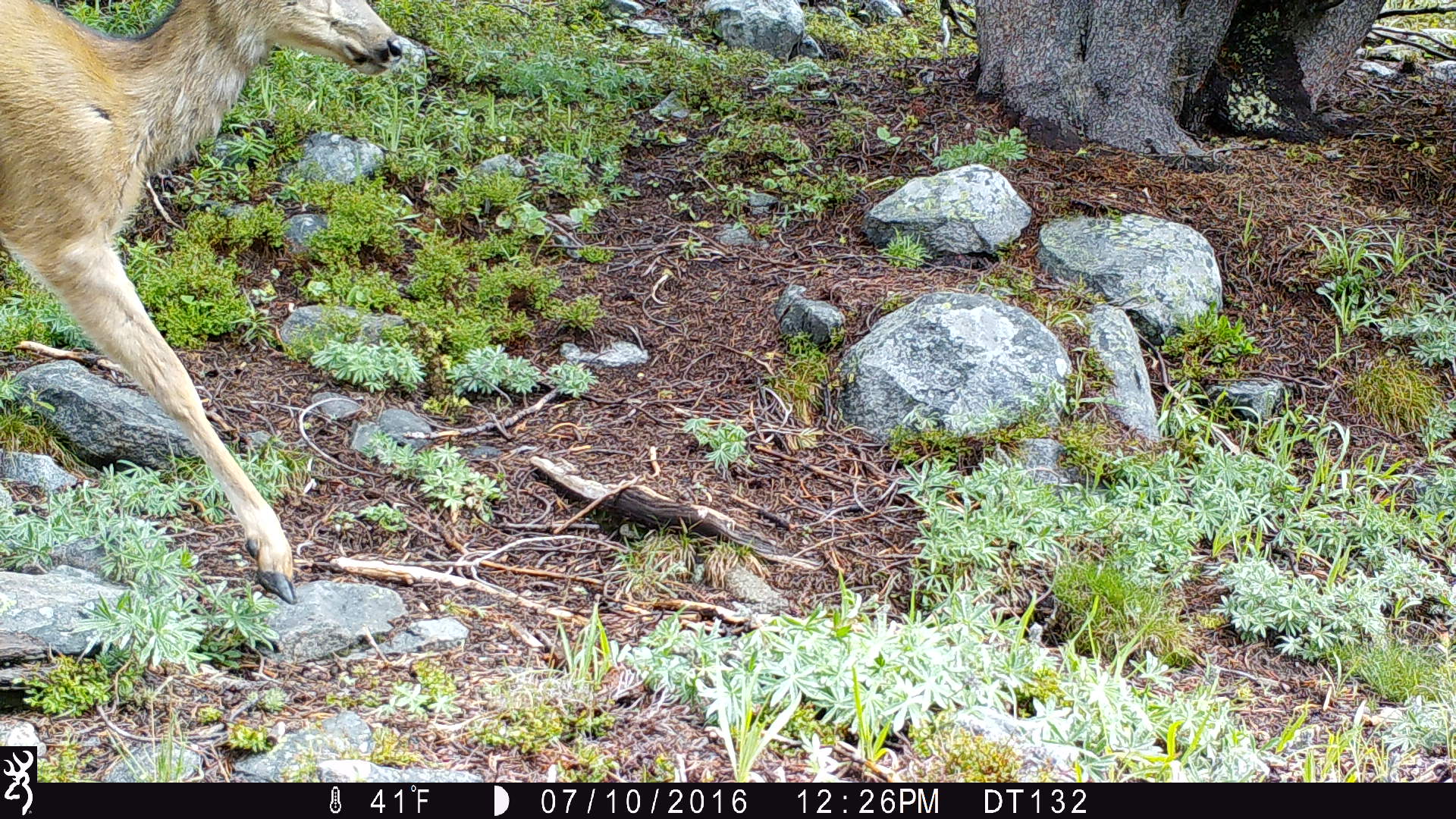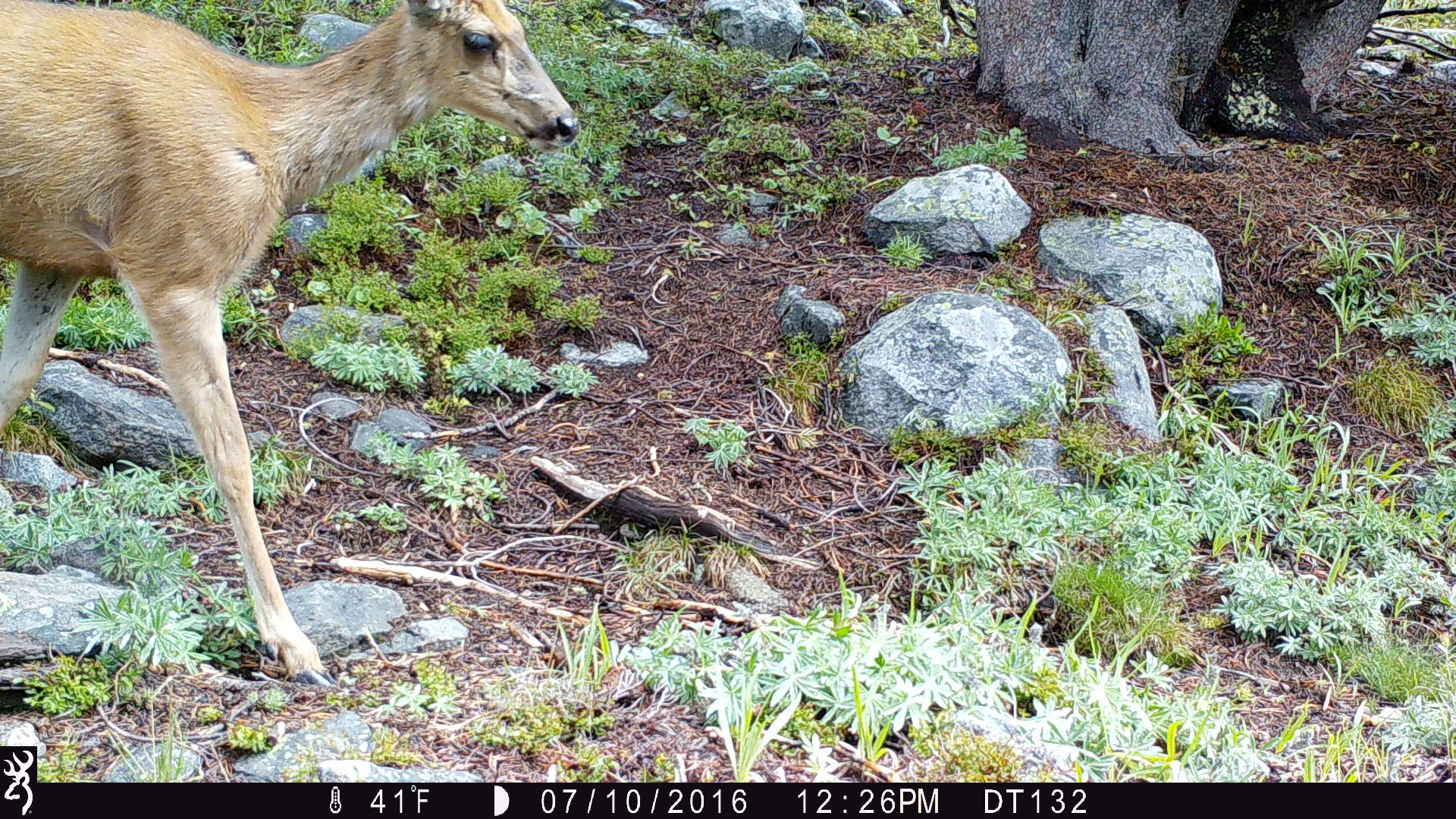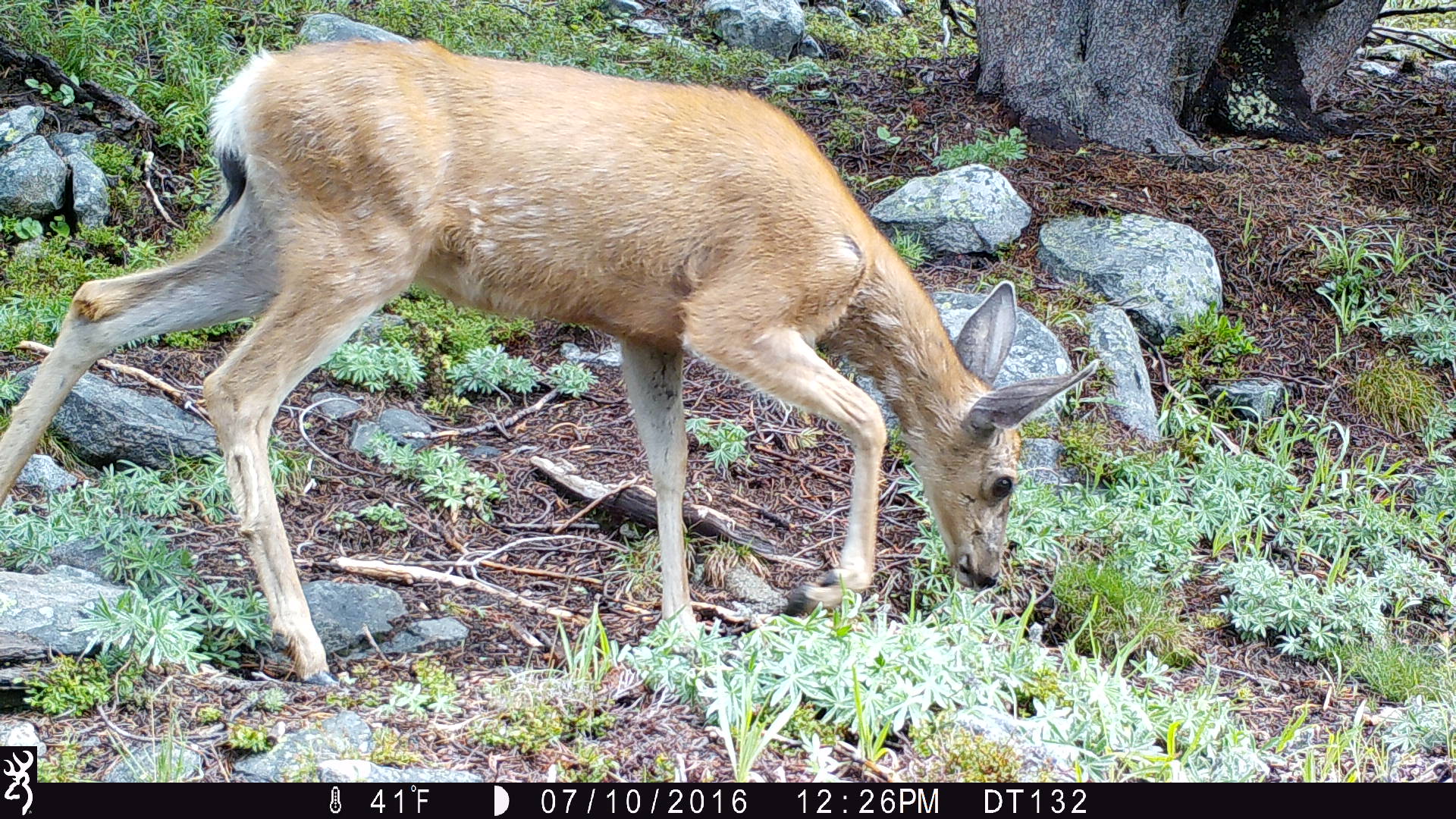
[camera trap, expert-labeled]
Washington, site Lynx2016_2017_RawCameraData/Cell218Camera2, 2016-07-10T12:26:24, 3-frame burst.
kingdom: Animalia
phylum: Chordata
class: Mammalia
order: Artiodactyla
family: Cervidae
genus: Odocoileus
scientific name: Odocoileus hemionus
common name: mule deer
Odocoileus hemionus (mule deer). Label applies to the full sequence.